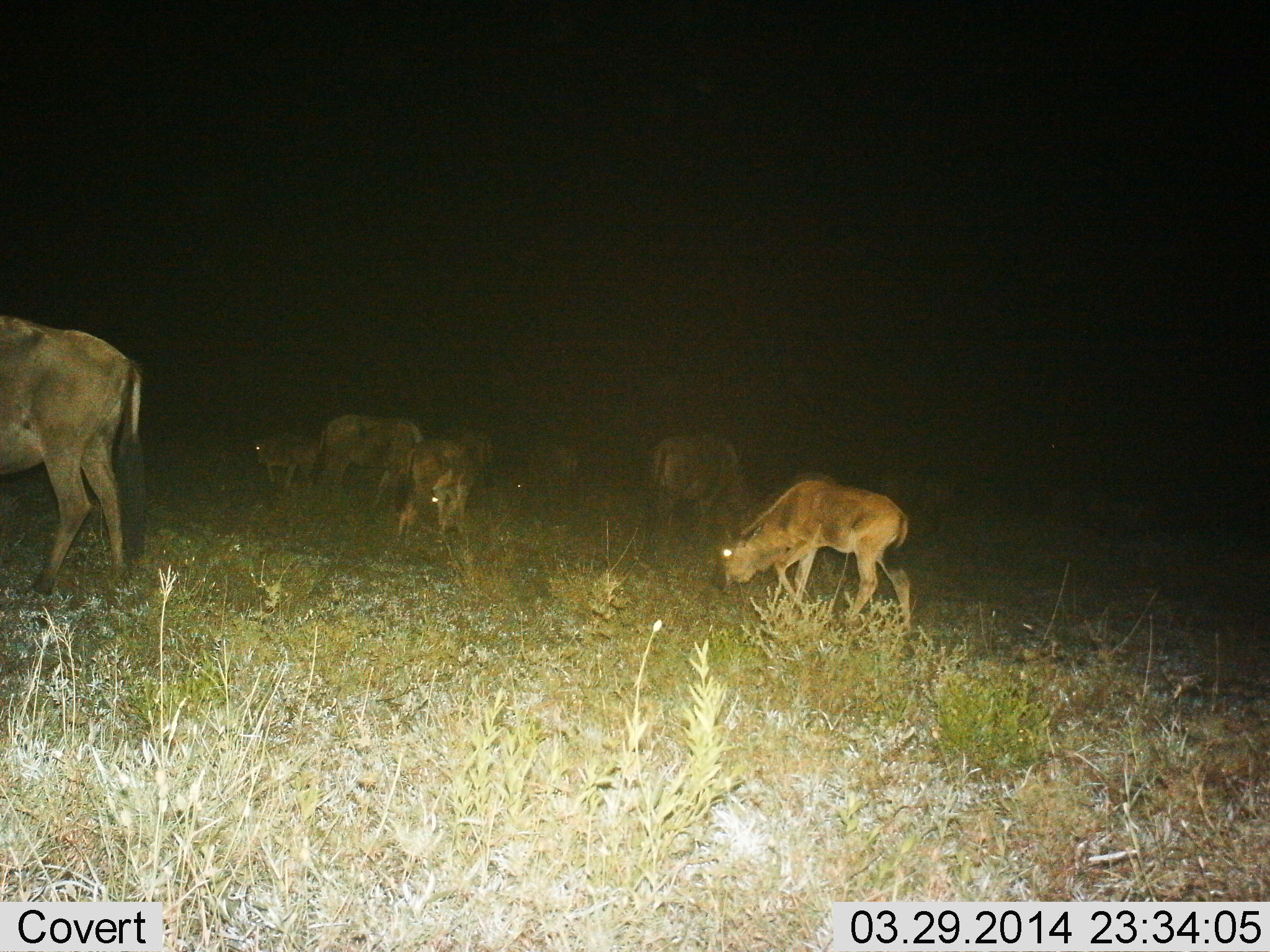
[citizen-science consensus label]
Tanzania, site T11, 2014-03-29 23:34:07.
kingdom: Animalia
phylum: Chordata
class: Mammalia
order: Artiodactyla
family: Bovidae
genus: Connochaetes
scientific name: Connochaetes taurinus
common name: blue wildebeest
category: wildebeest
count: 7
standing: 30%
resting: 10%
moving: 20%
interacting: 0%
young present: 90%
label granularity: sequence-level